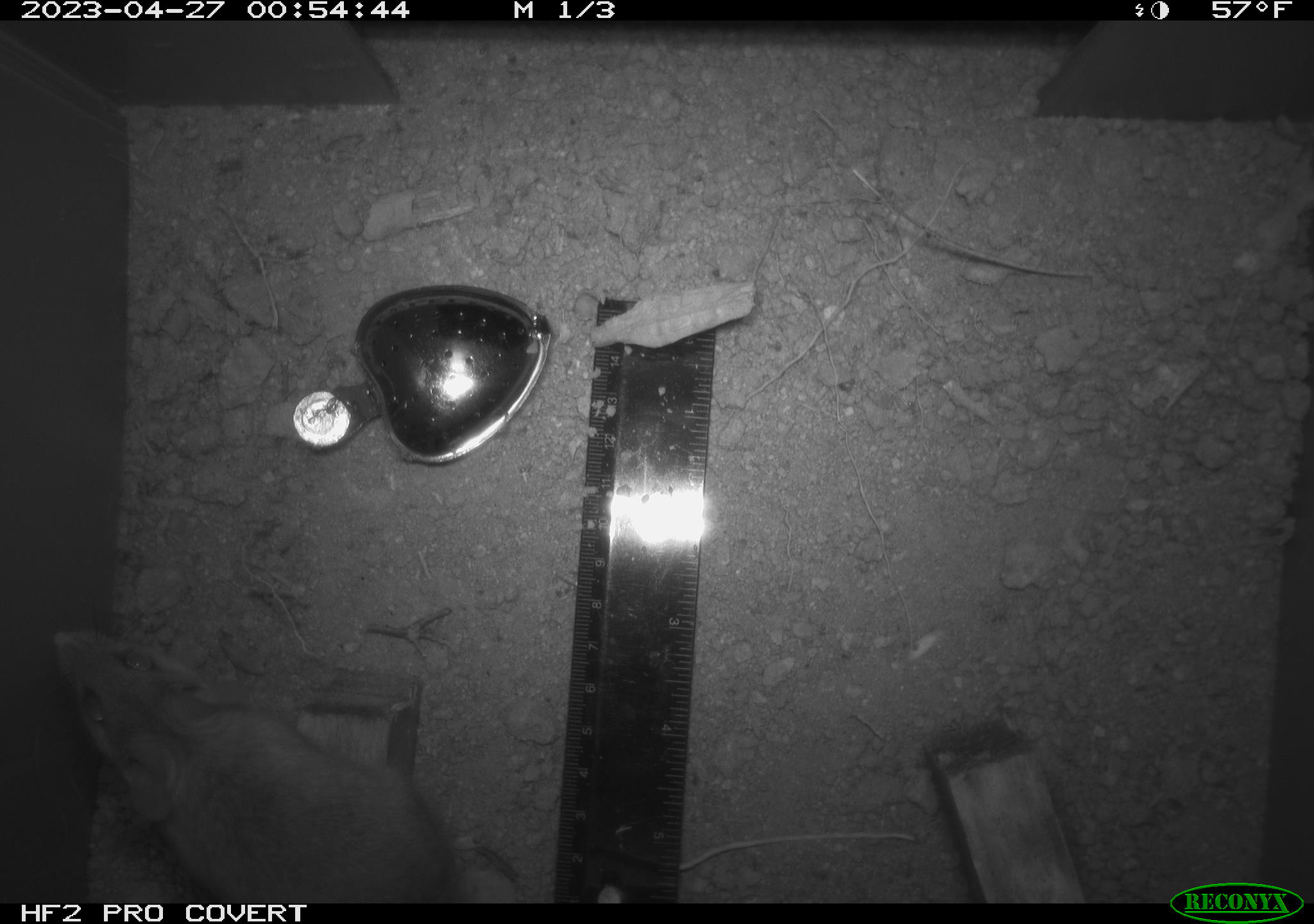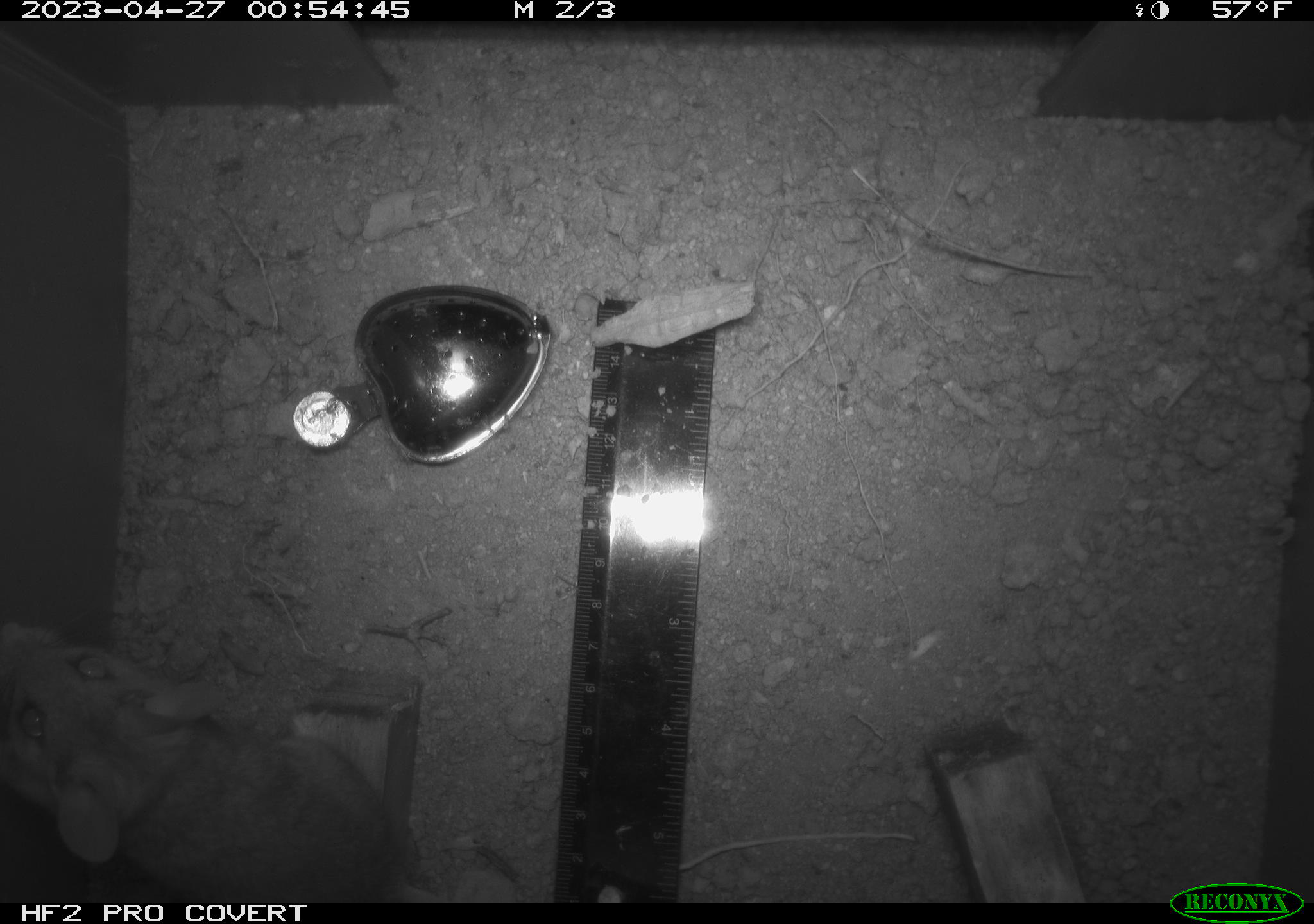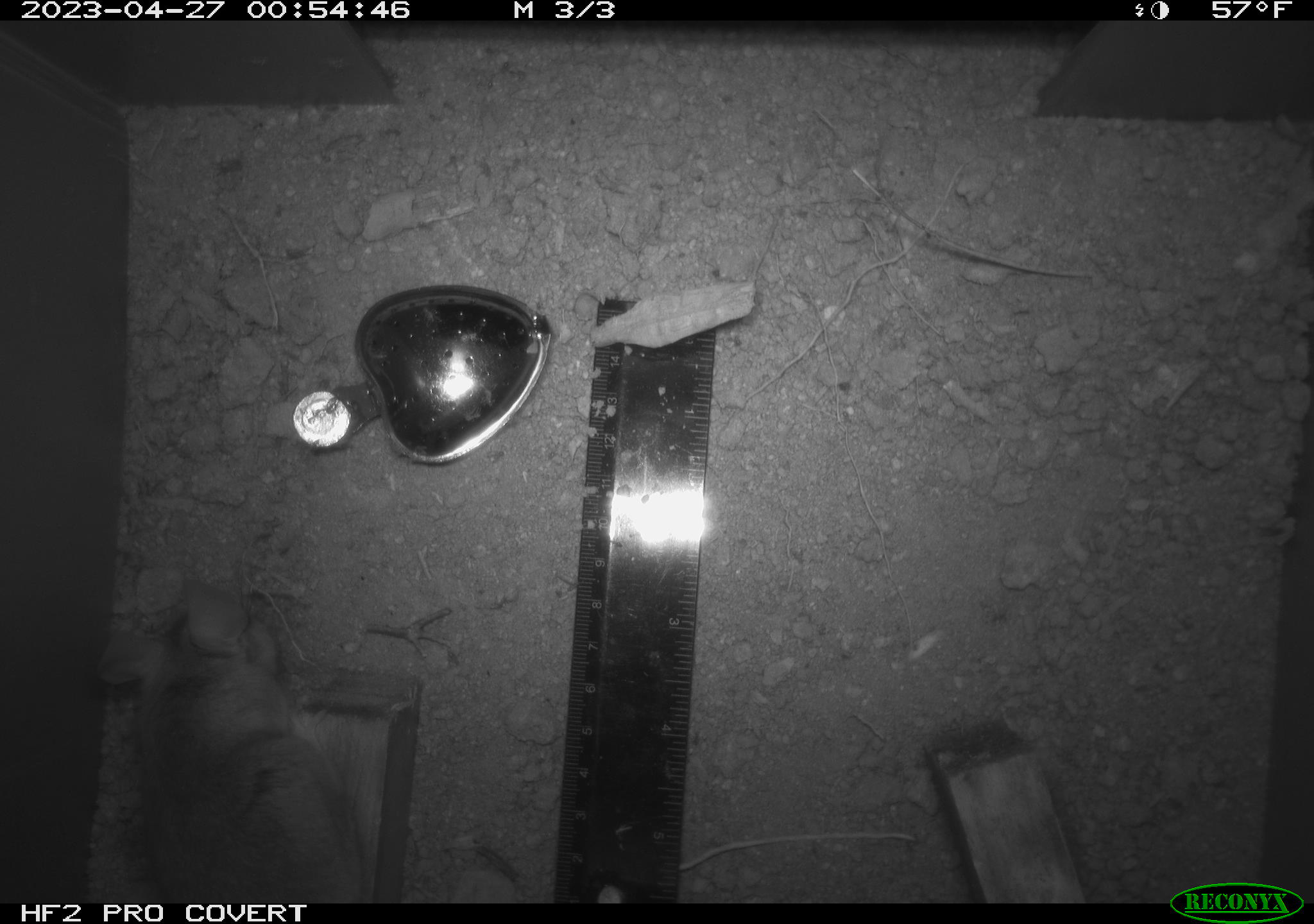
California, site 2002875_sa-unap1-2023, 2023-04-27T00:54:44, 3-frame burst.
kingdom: Animalia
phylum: Chordata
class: Mammalia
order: Rodentia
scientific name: Rodentia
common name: mouse species